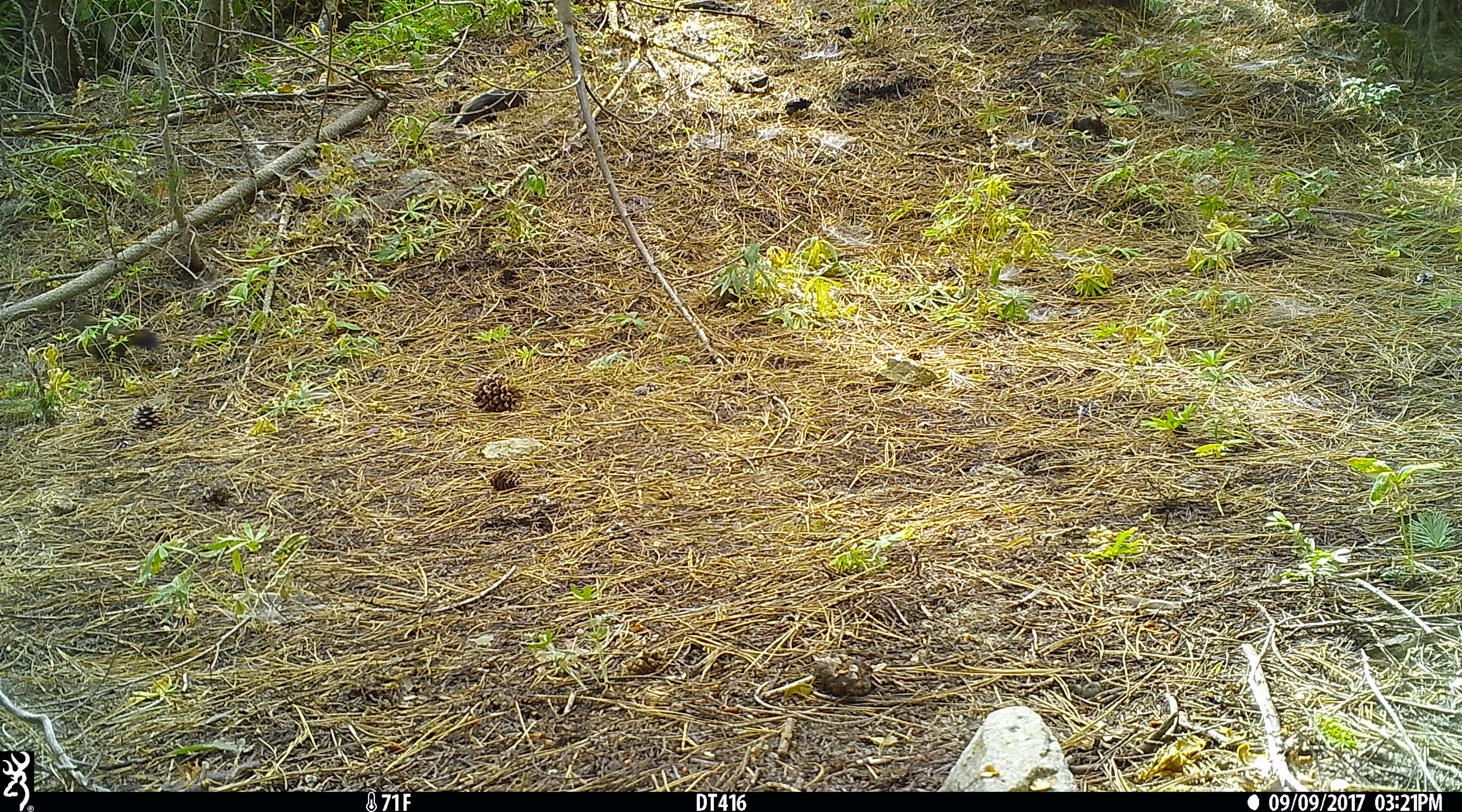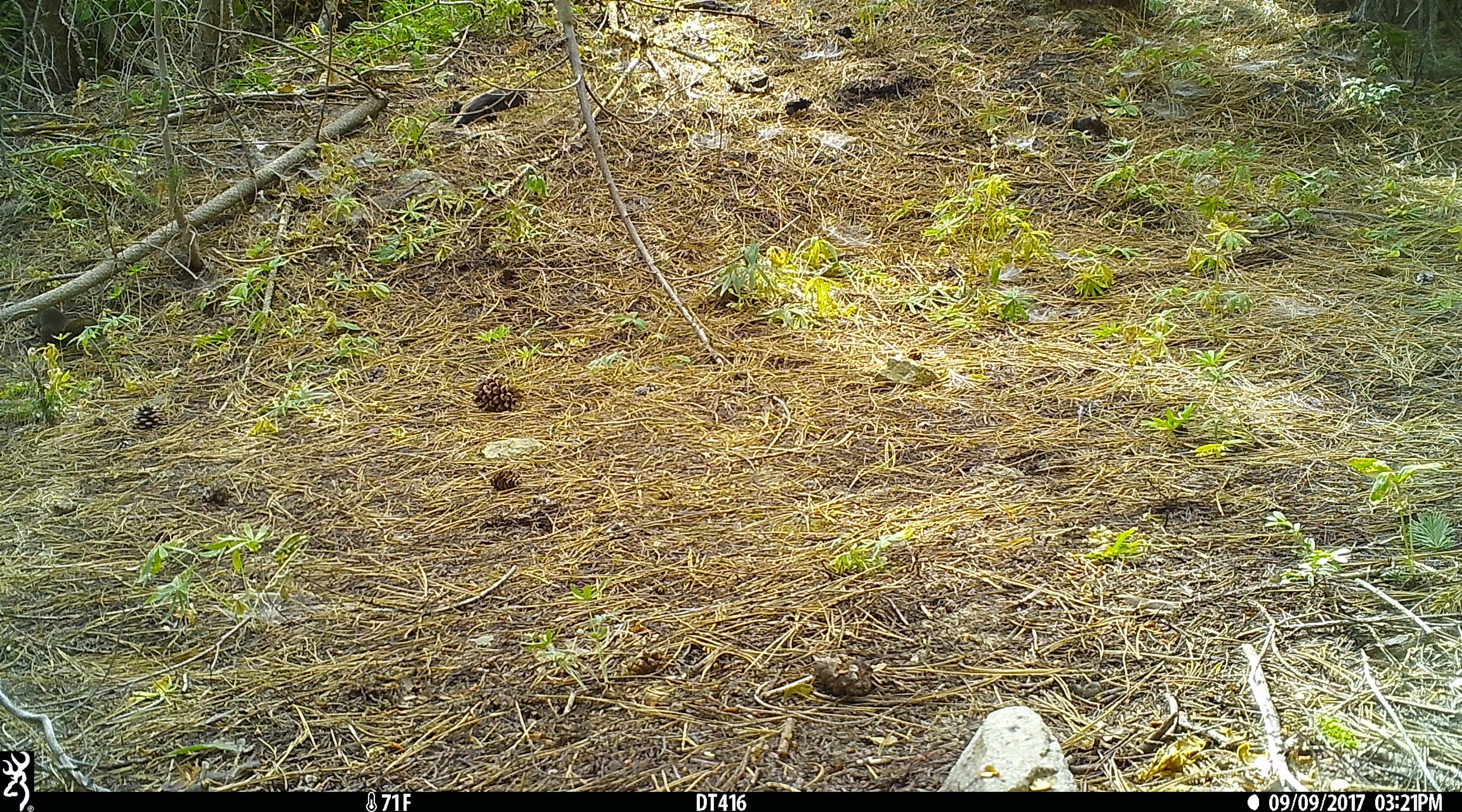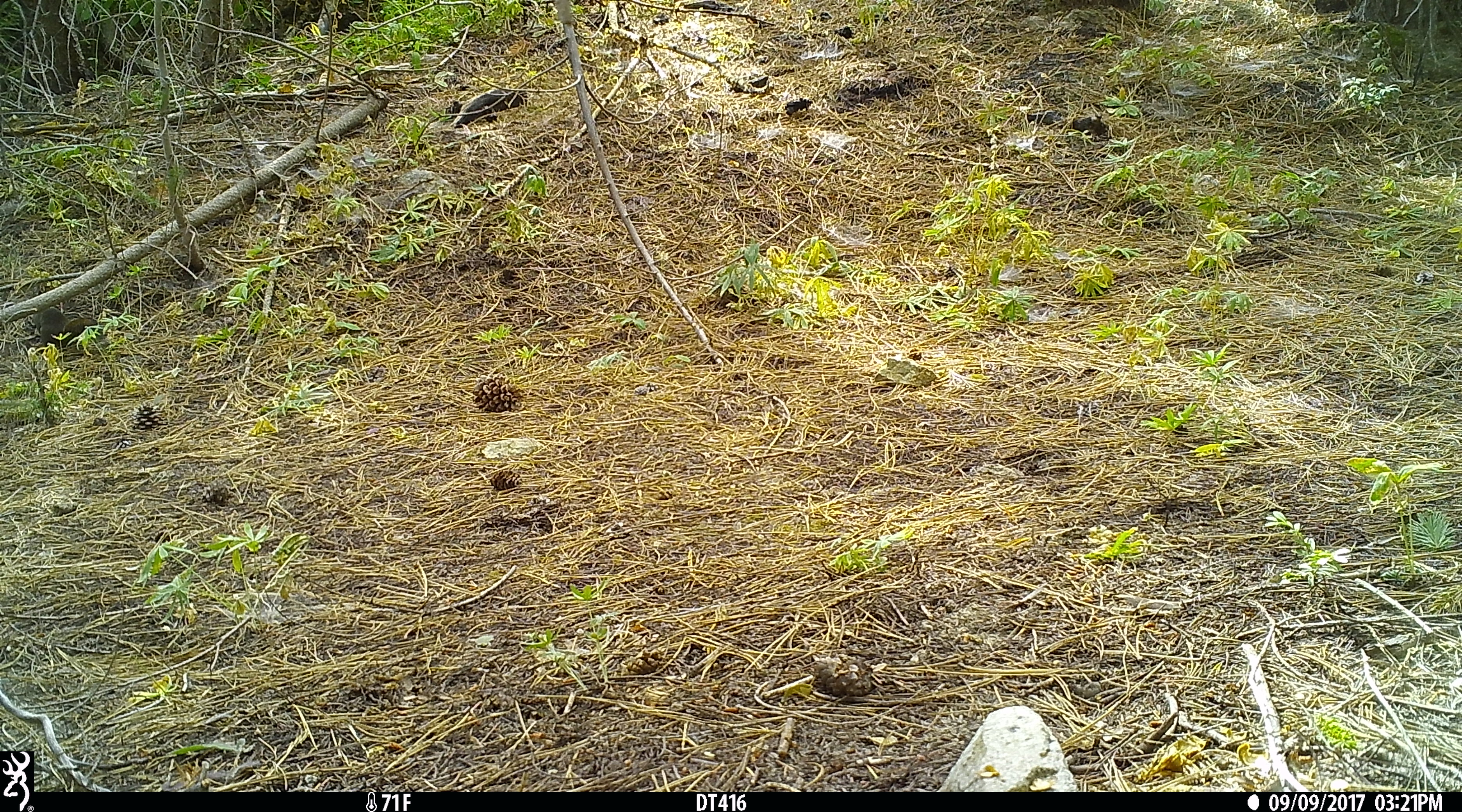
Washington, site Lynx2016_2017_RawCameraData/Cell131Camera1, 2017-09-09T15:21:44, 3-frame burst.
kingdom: Animalia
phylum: Chordata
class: Mammalia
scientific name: Mammalia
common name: small mammal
Small mammal (Mammalia). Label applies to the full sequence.